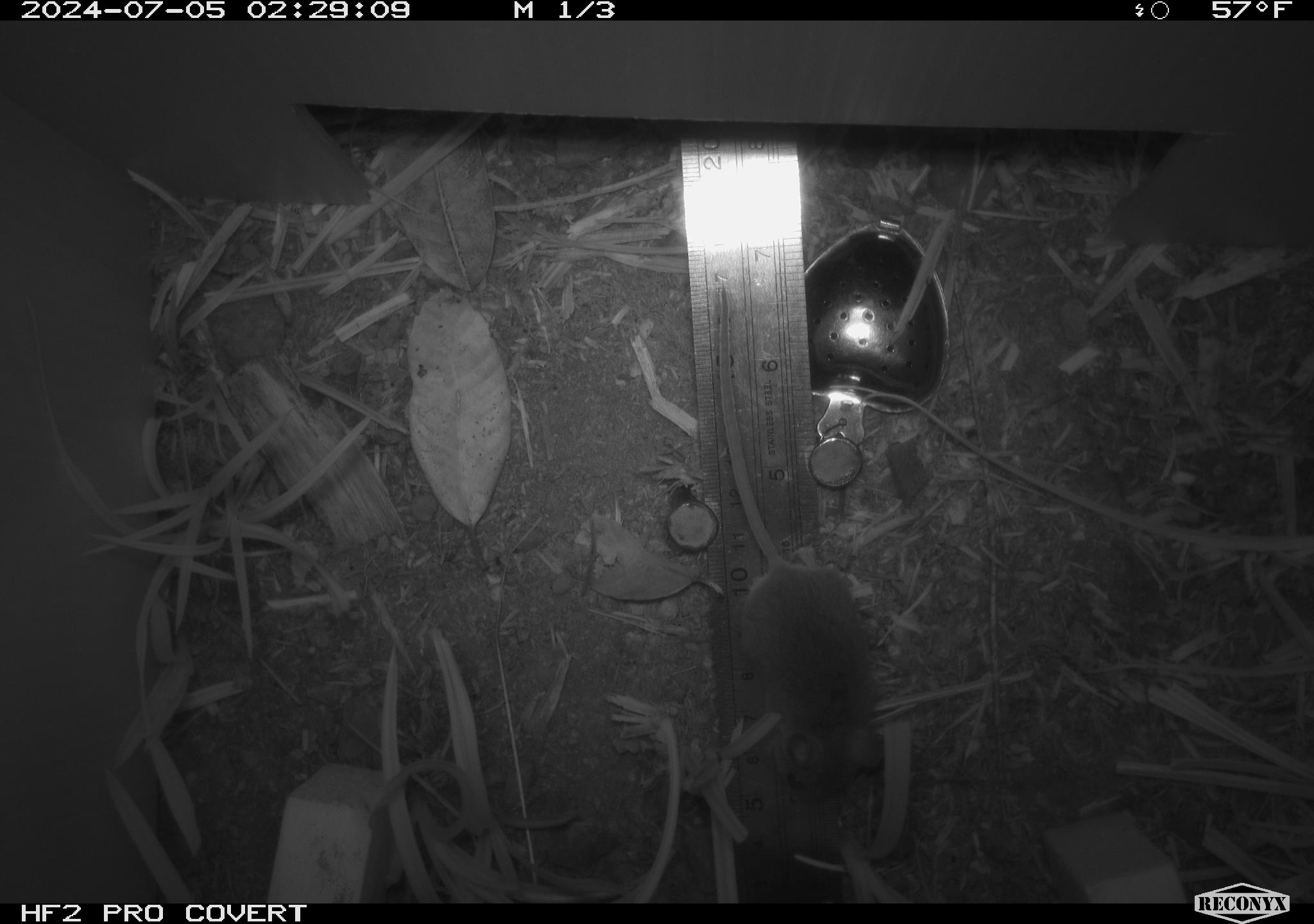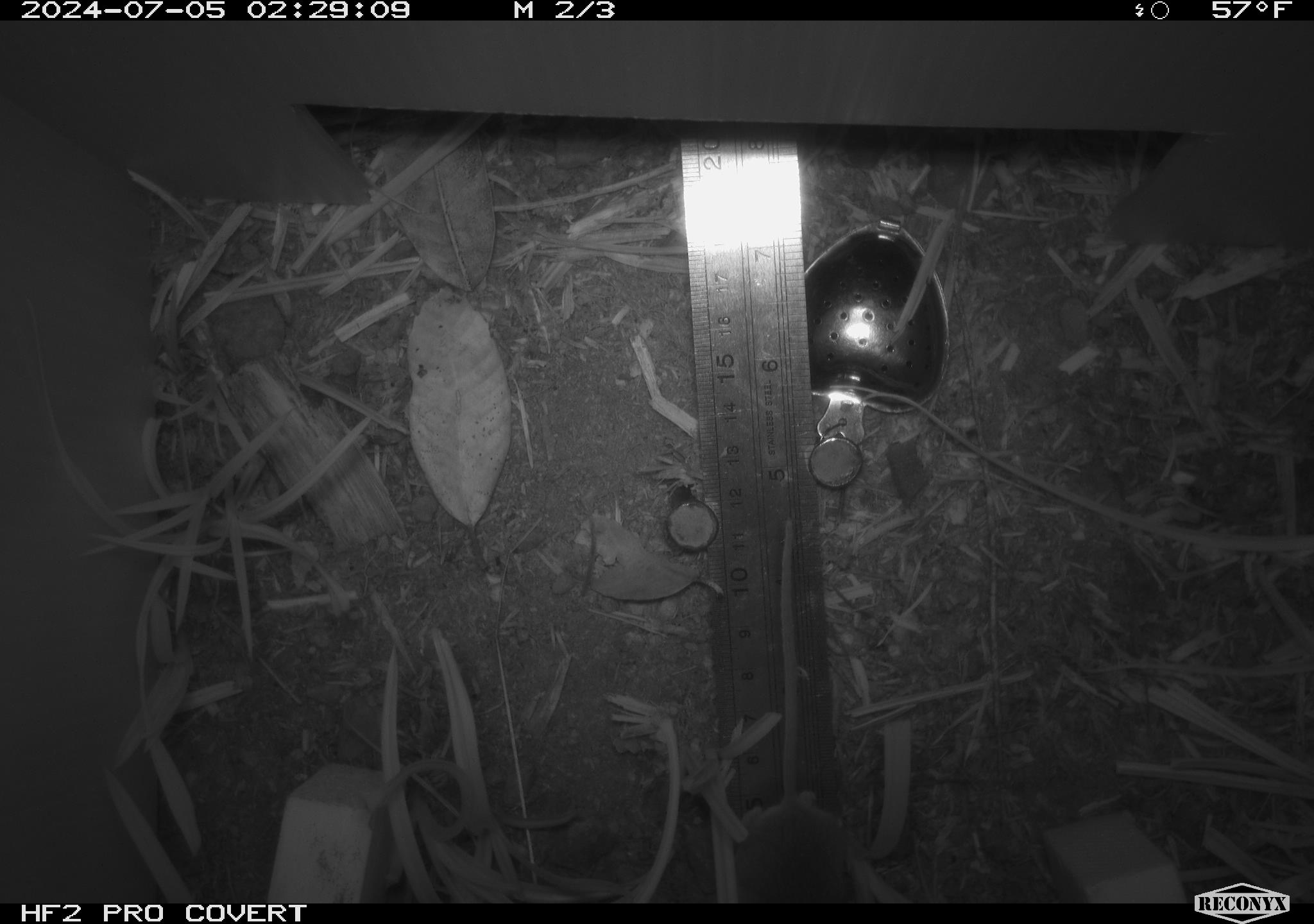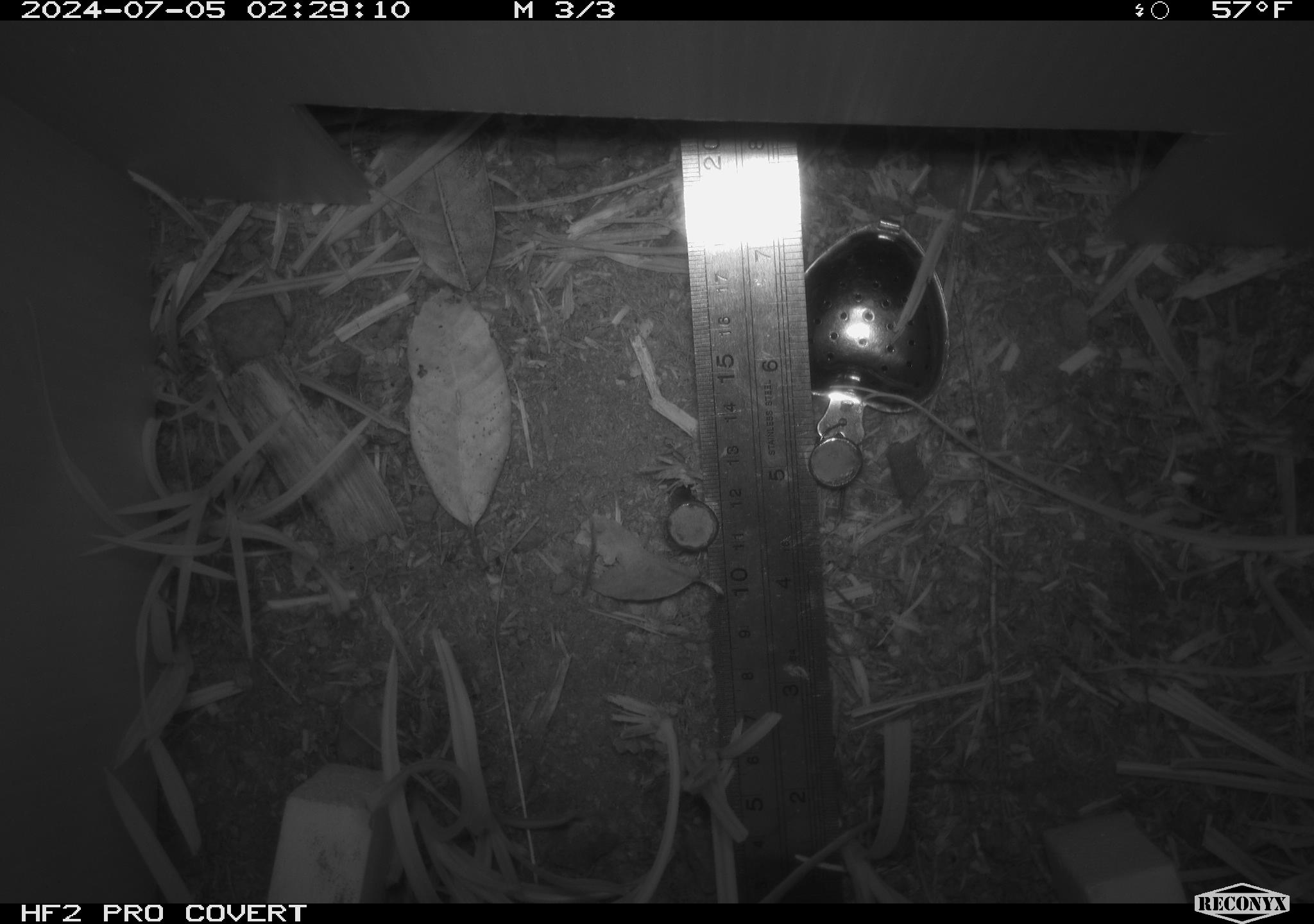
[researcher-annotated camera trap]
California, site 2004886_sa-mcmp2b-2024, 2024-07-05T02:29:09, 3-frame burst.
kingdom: Animalia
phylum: Chordata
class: Mammalia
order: Rodentia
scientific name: Rodentia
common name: mouse species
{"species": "mouse species (Rodentia)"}